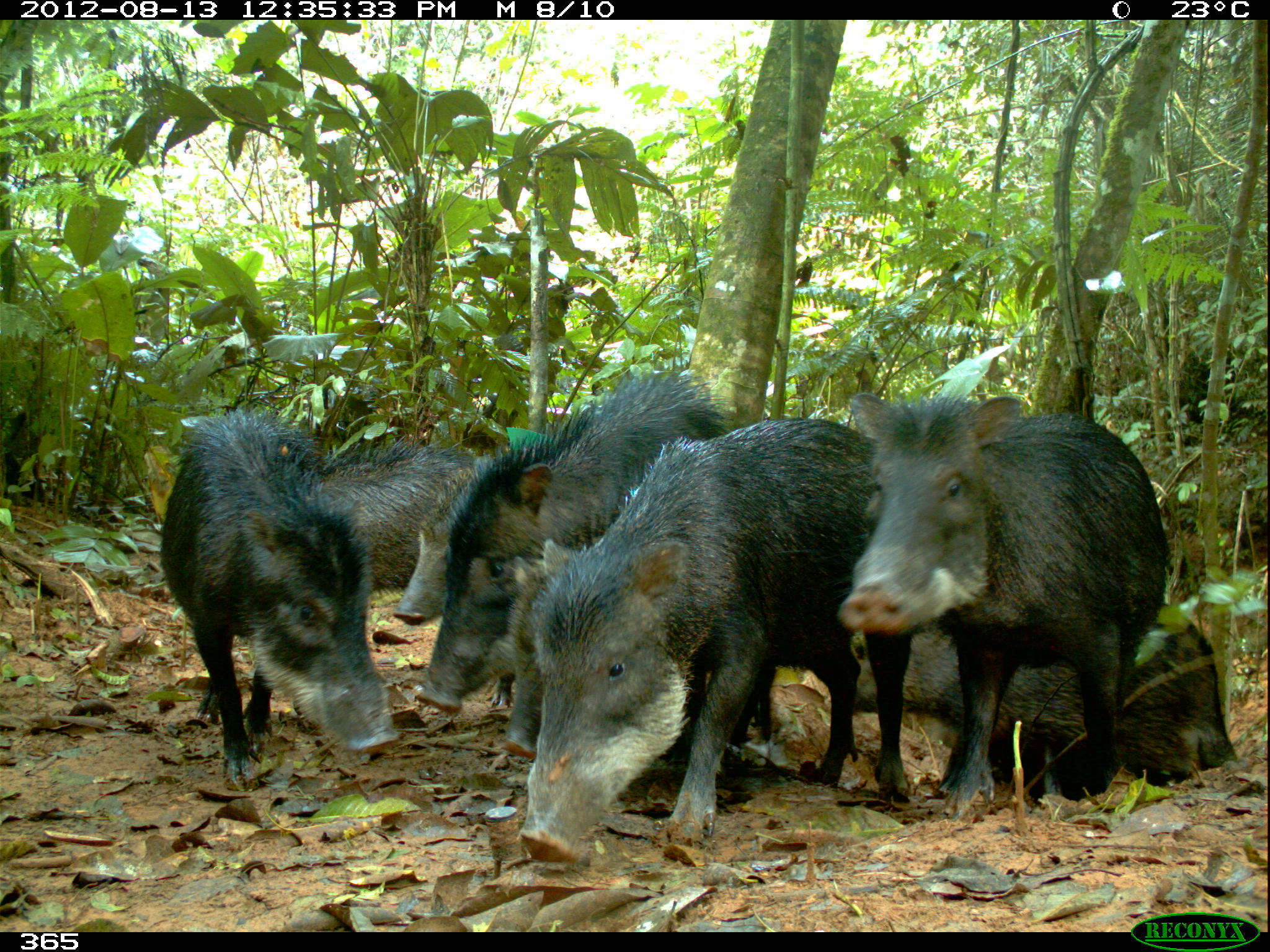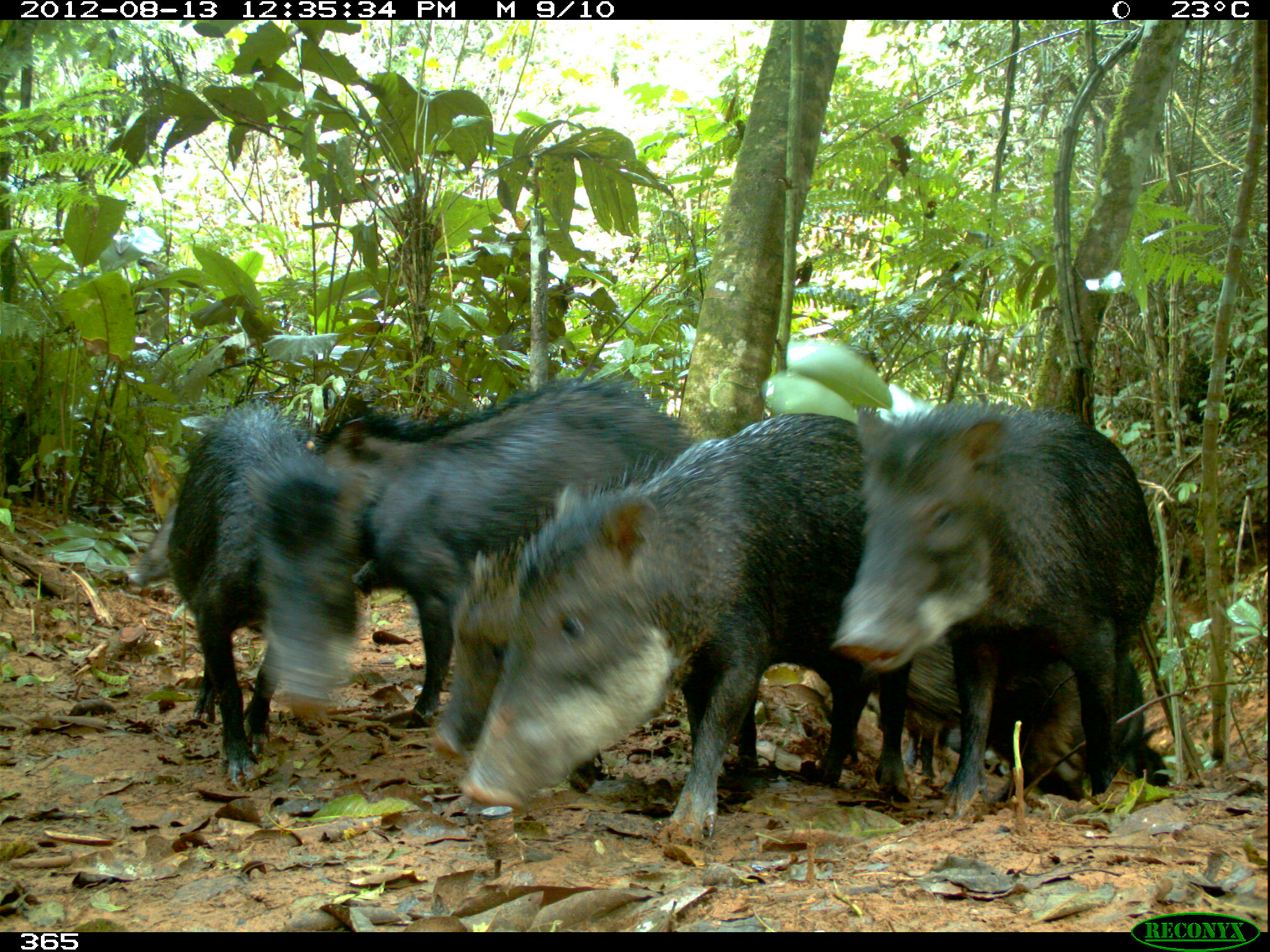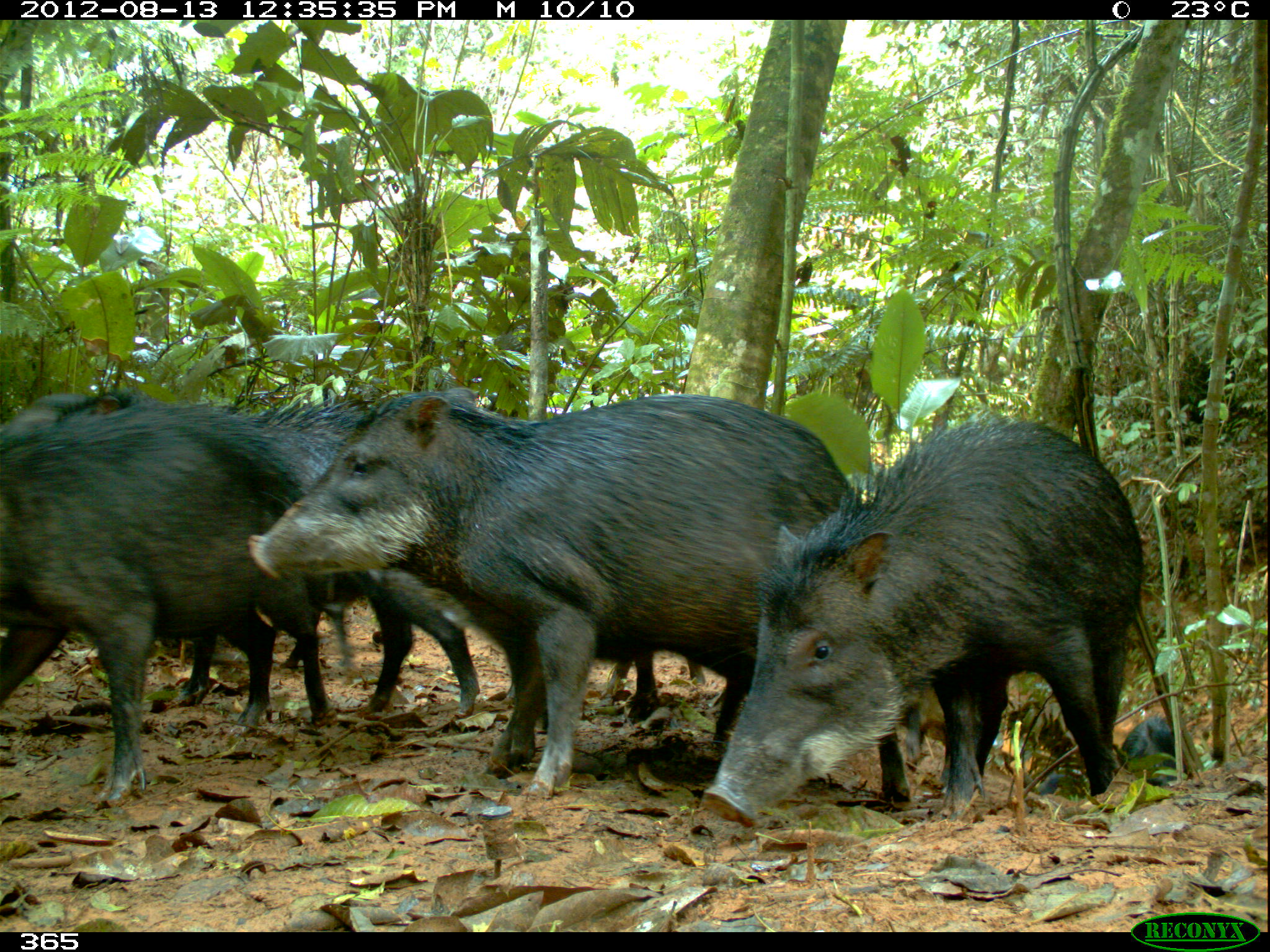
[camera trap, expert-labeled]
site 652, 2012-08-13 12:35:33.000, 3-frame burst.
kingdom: Animalia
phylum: Chordata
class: Mammalia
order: Artiodactyla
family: Tayassuidae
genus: Tayassu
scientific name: Tayassu pecari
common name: white-lipped peccary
Tayassu pecari (white-lipped peccary).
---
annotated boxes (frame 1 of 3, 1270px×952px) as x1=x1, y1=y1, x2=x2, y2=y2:
tayassu pecari: x1=508, y1=414, x2=915, y2=864; x1=833, y1=383, x2=1170, y2=816; x1=407, y1=364, x2=774, y2=747; x1=155, y1=402, x2=400, y2=792; x1=821, y1=601, x2=1241, y2=798; x1=309, y1=425, x2=488, y2=597; x1=502, y1=539, x2=581, y2=760; x1=390, y1=469, x2=471, y2=624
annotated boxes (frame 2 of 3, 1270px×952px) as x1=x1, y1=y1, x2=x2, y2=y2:
tayassu pecari: x1=459, y1=409, x2=922, y2=850; x1=831, y1=393, x2=1160, y2=818; x1=430, y1=445, x2=766, y2=821; x1=345, y1=416, x2=630, y2=735; x1=159, y1=398, x2=366, y2=790; x1=308, y1=375, x2=697, y2=510; x1=901, y1=629, x2=1172, y2=803; x1=125, y1=484, x2=189, y2=593; x1=349, y1=544, x2=392, y2=596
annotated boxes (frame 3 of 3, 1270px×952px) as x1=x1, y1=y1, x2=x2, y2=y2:
tayassu pecari: x1=246, y1=385, x2=919, y2=821; x1=694, y1=415, x2=1145, y2=831; x1=0, y1=383, x2=485, y2=730; x1=0, y1=419, x2=337, y2=816; x1=1119, y1=712, x2=1199, y2=794; x1=1035, y1=765, x2=1090, y2=802